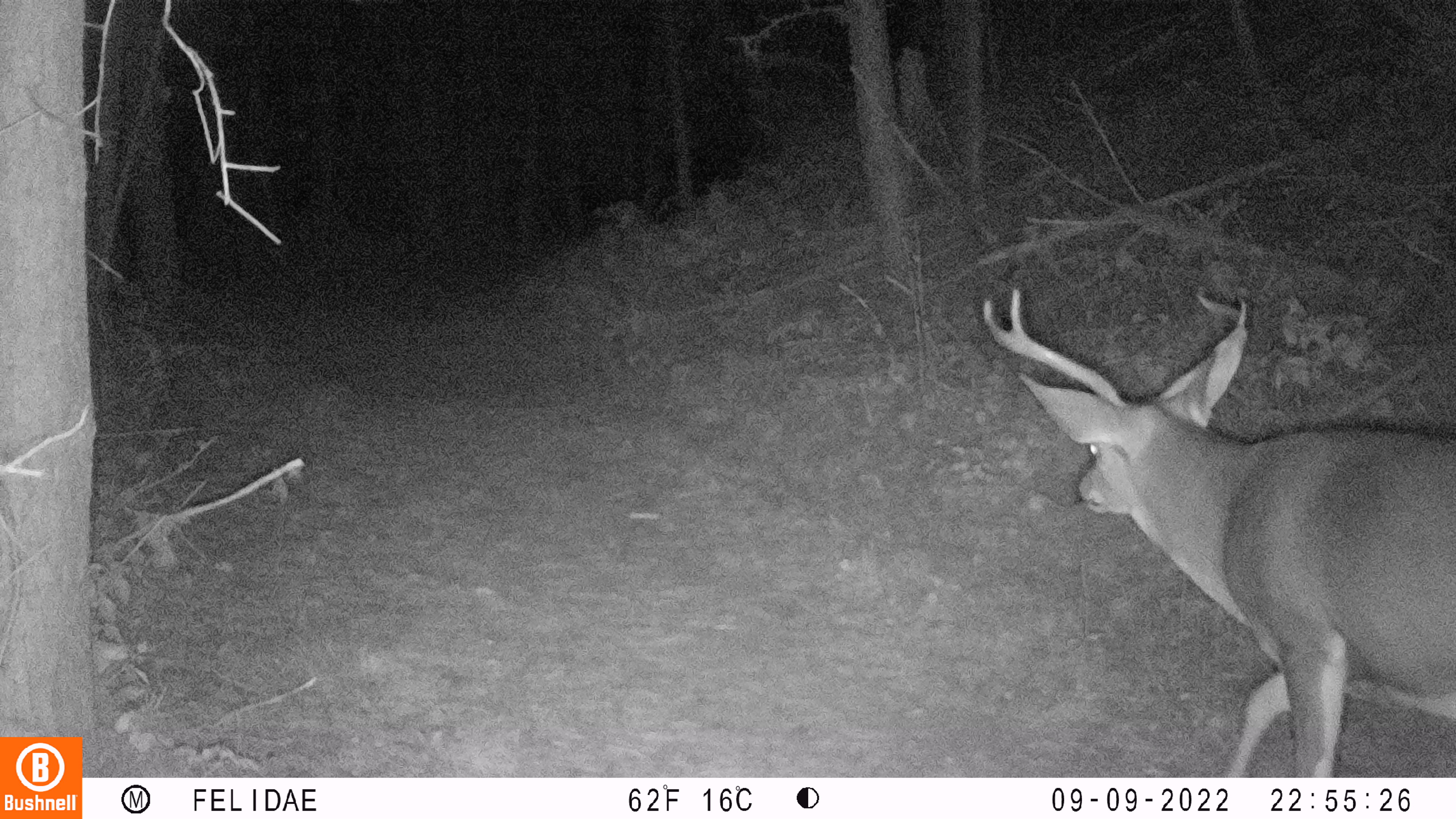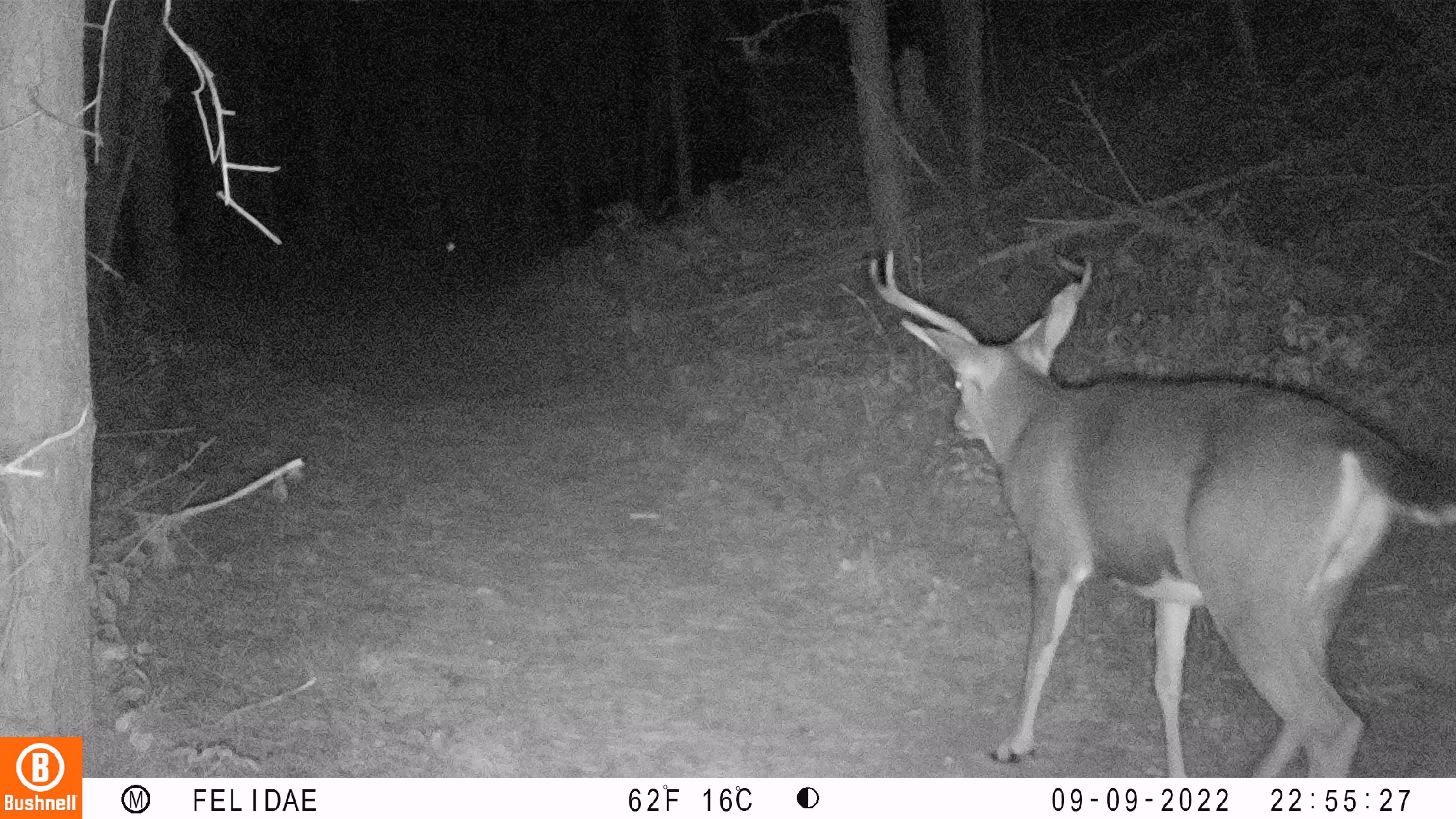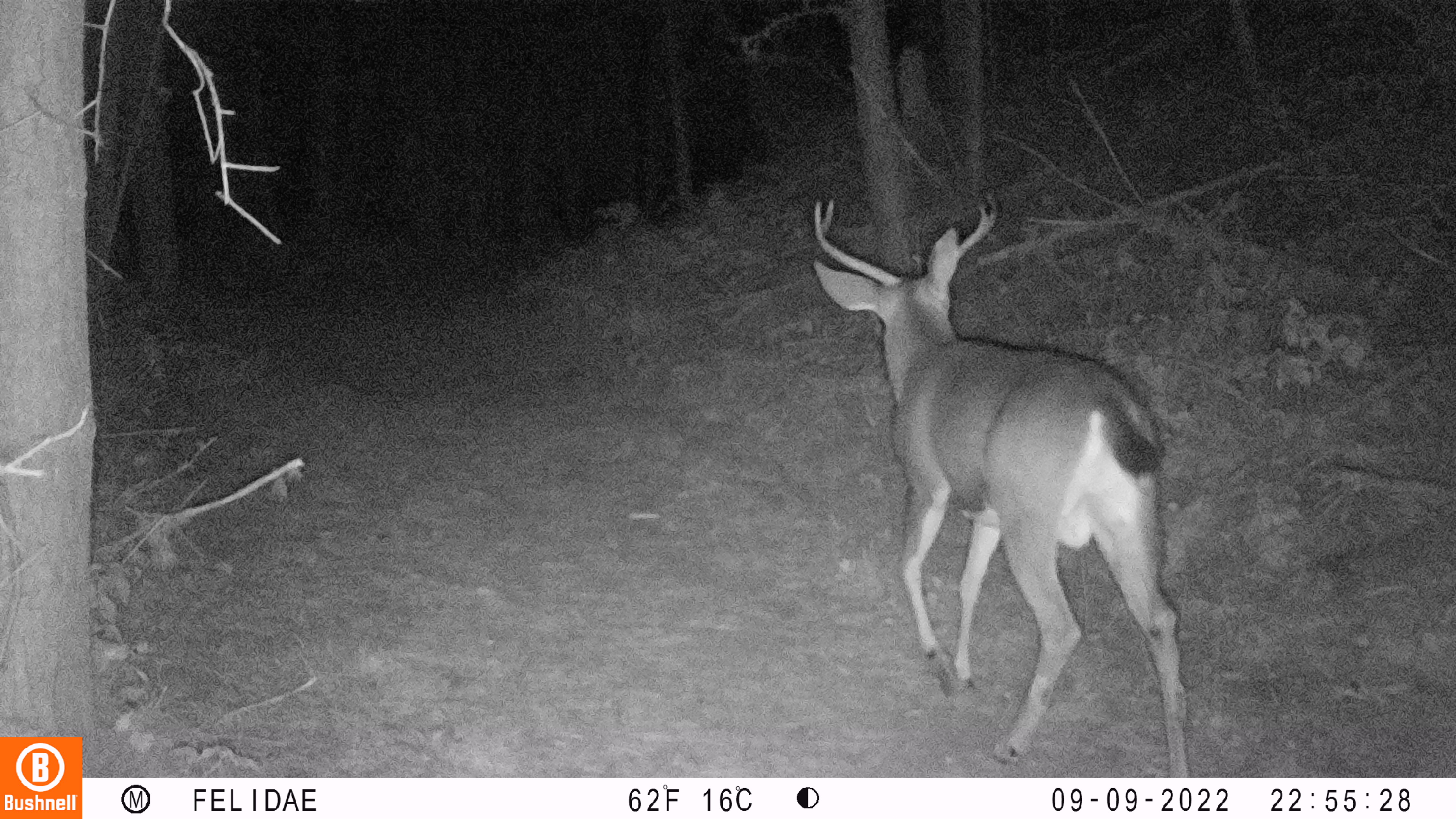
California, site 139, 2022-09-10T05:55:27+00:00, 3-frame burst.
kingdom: Animalia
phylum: Chordata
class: Mammalia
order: Artiodactyla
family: Cervidae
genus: Odocoileus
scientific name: Odocoileus hemionus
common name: mule deer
Mule deer (Odocoileus hemionus).